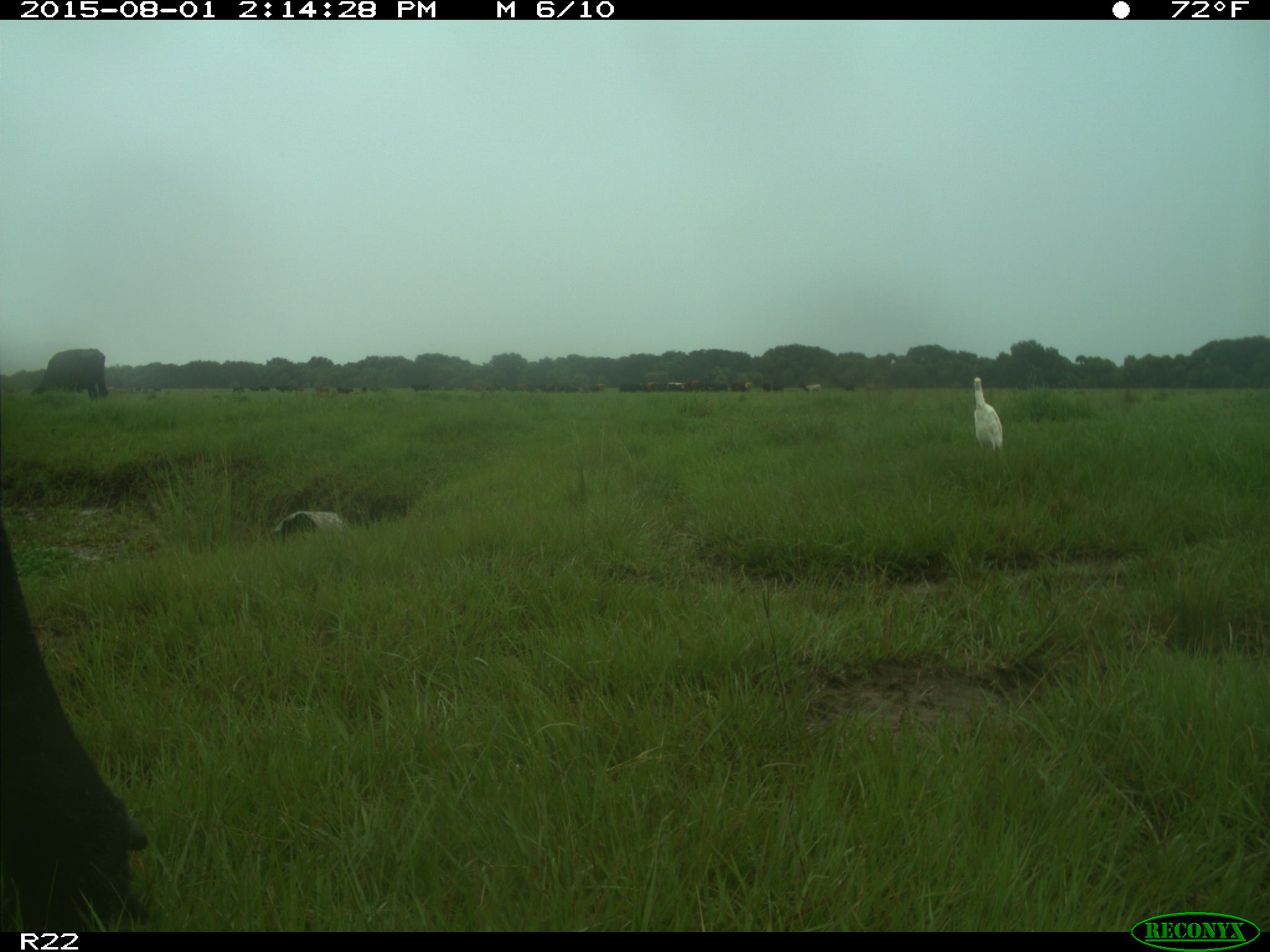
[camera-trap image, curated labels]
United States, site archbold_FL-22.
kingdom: Animalia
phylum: Chordata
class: Mammalia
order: Artiodactyla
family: Bovidae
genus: Bos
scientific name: Bos taurus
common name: domestic cow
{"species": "Bos taurus (domestic cow)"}